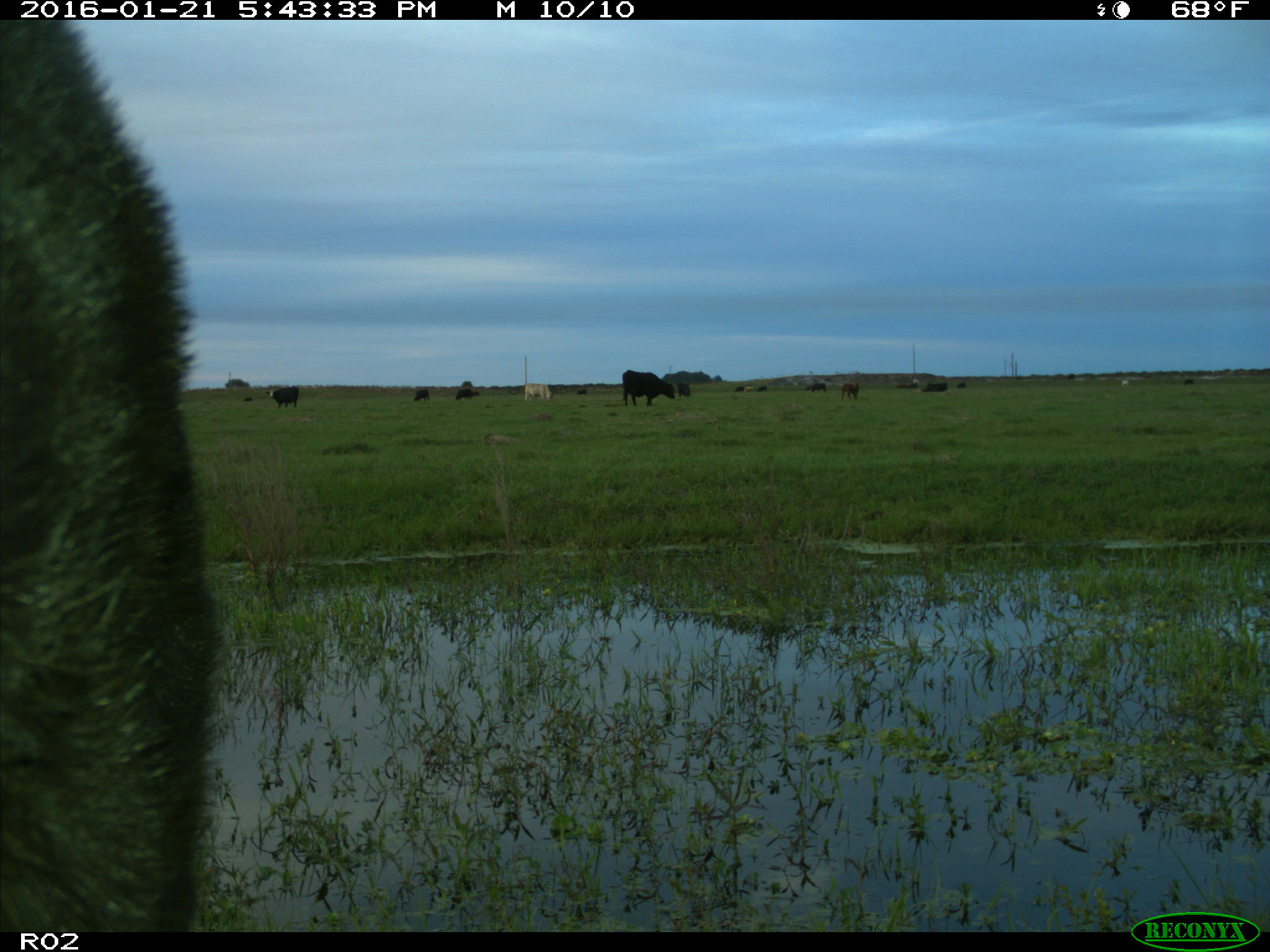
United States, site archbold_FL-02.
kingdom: Animalia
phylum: Chordata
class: Mammalia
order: Artiodactyla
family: Bovidae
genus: Bos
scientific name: Bos taurus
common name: domestic cow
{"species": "Bos taurus (domestic cow)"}